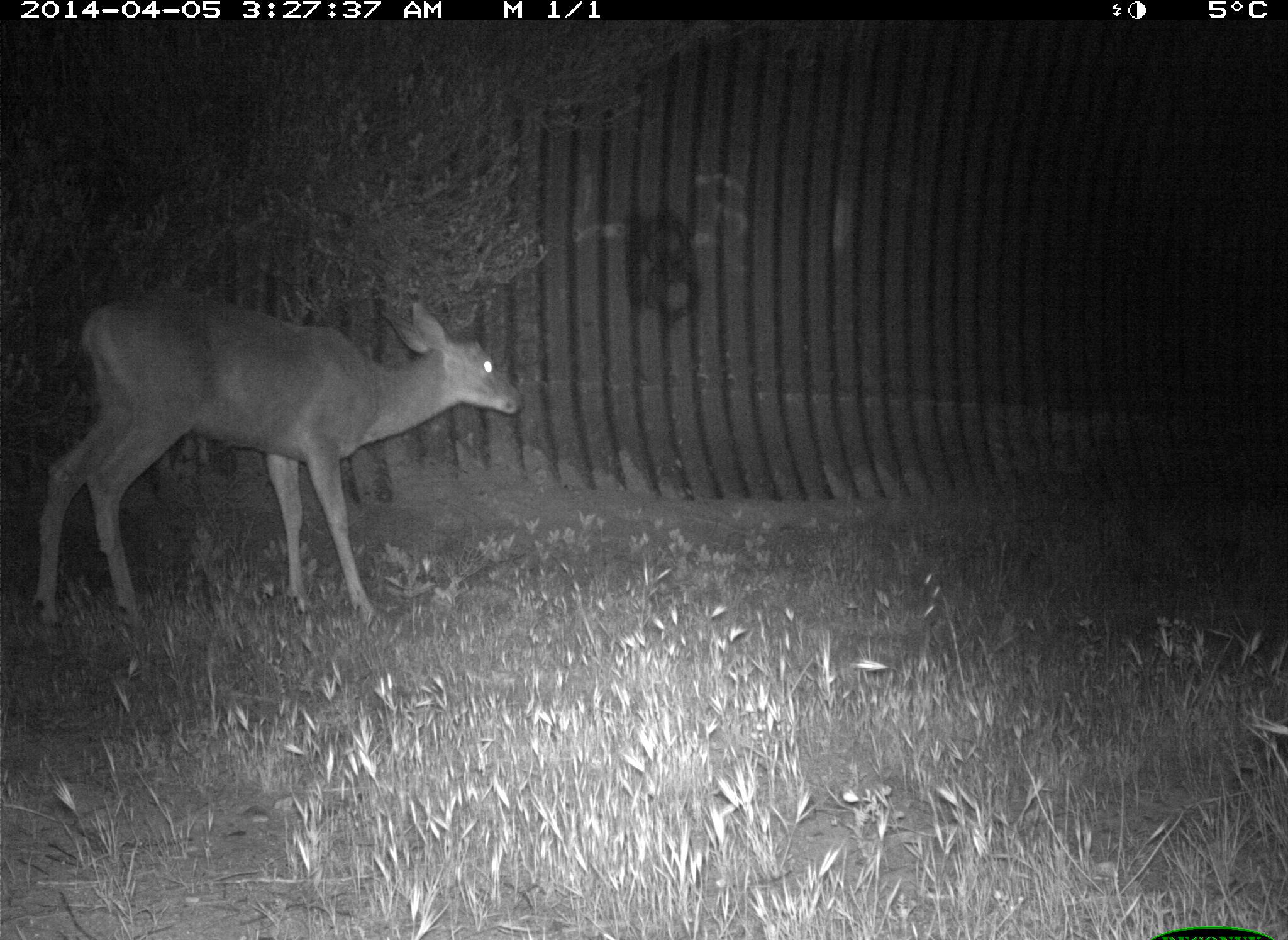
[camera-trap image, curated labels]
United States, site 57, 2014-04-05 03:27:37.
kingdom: Animalia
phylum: Chordata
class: Mammalia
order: Artiodactyla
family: Cervidae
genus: Odocoileus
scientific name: Odocoileus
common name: deer